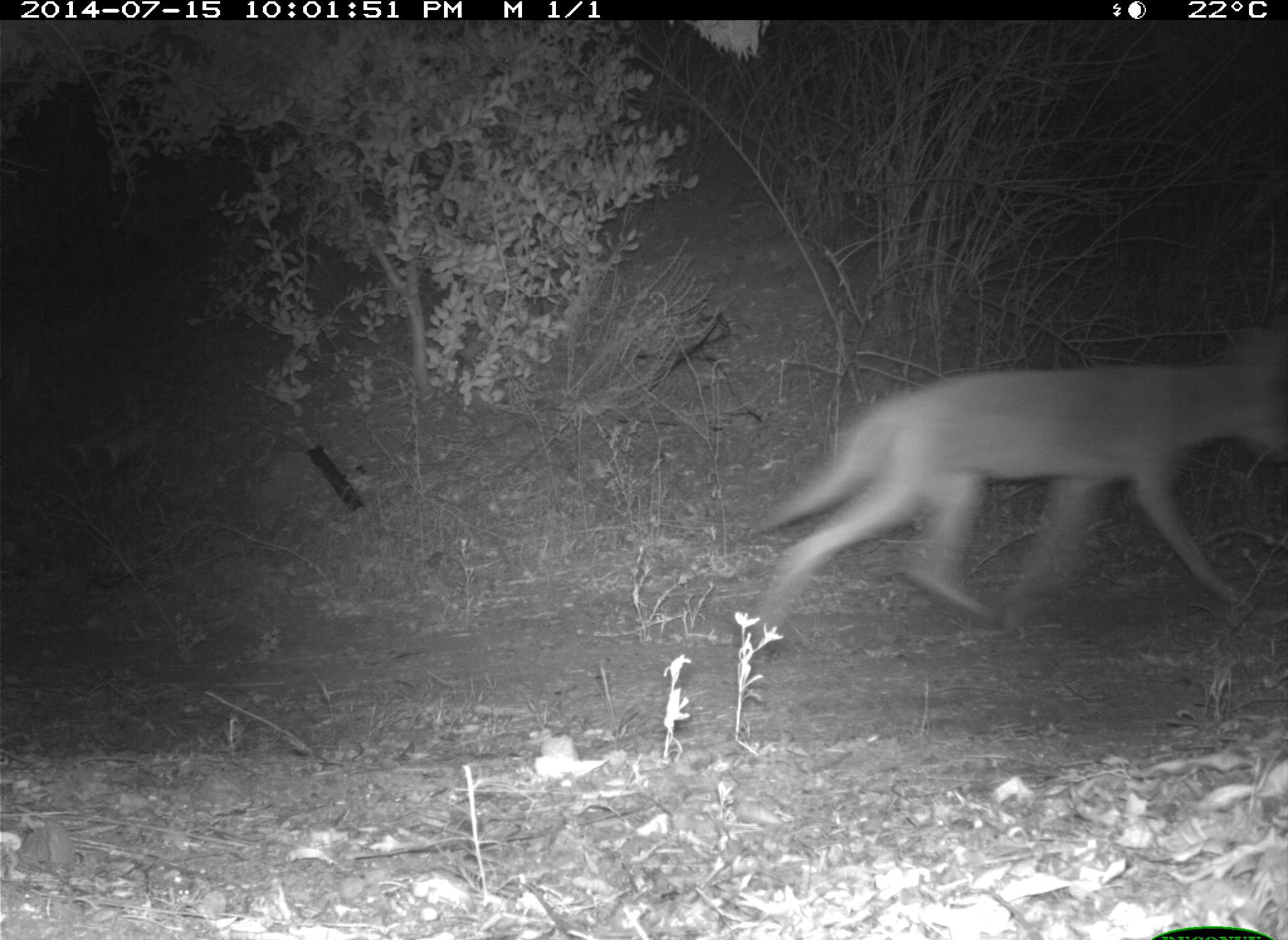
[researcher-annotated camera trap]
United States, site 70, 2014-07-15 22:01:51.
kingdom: Animalia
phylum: Chordata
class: Mammalia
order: Carnivora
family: Canidae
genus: Canis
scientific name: Canis latrans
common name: coyote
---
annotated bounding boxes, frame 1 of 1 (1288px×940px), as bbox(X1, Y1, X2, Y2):
coyote: bbox(738, 317, 1287, 649)